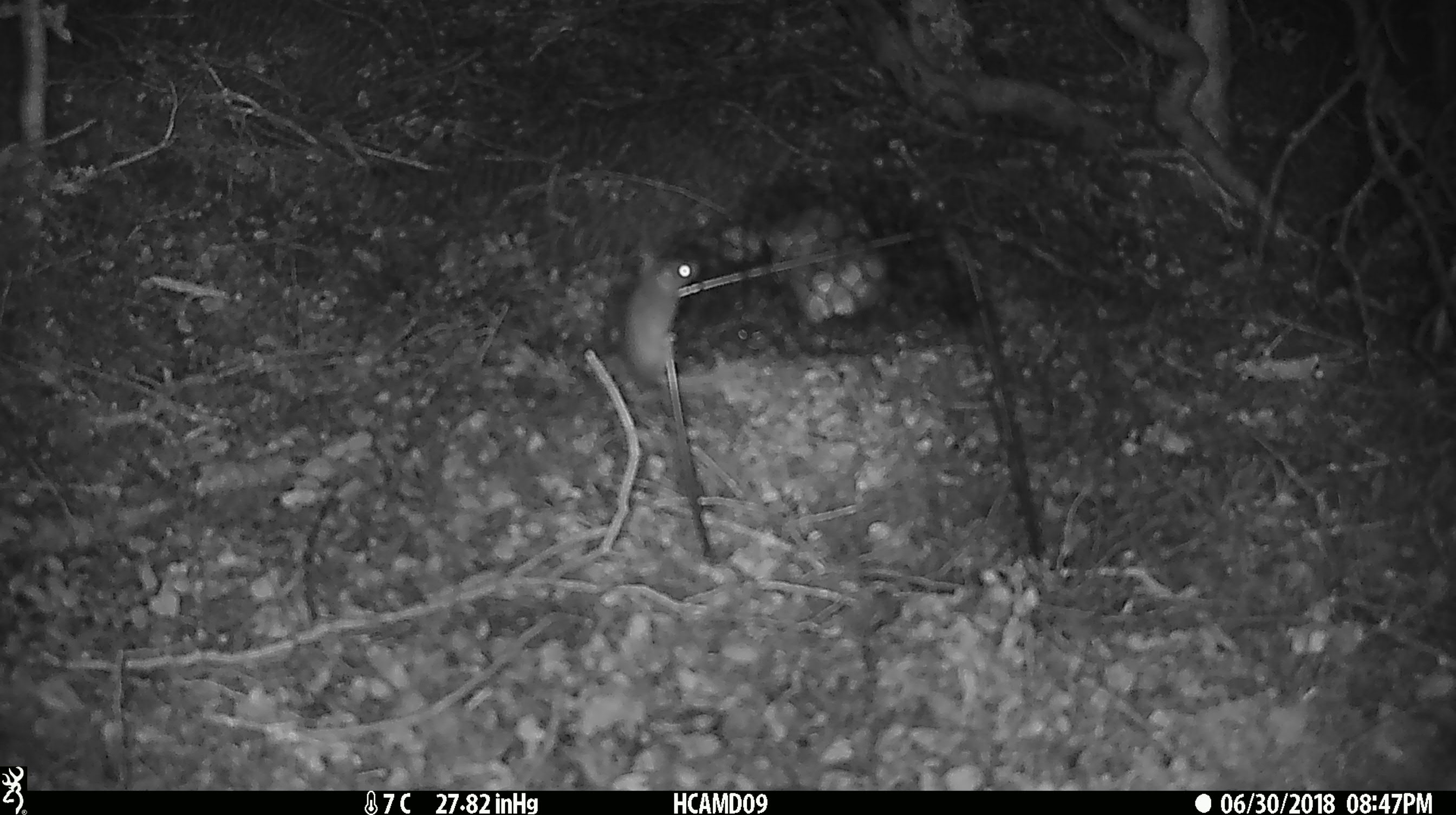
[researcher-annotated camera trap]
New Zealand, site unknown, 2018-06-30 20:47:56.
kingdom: Animalia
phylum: Chordata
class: Mammalia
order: Rodentia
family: Muridae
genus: Mus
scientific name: Mus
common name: mouse